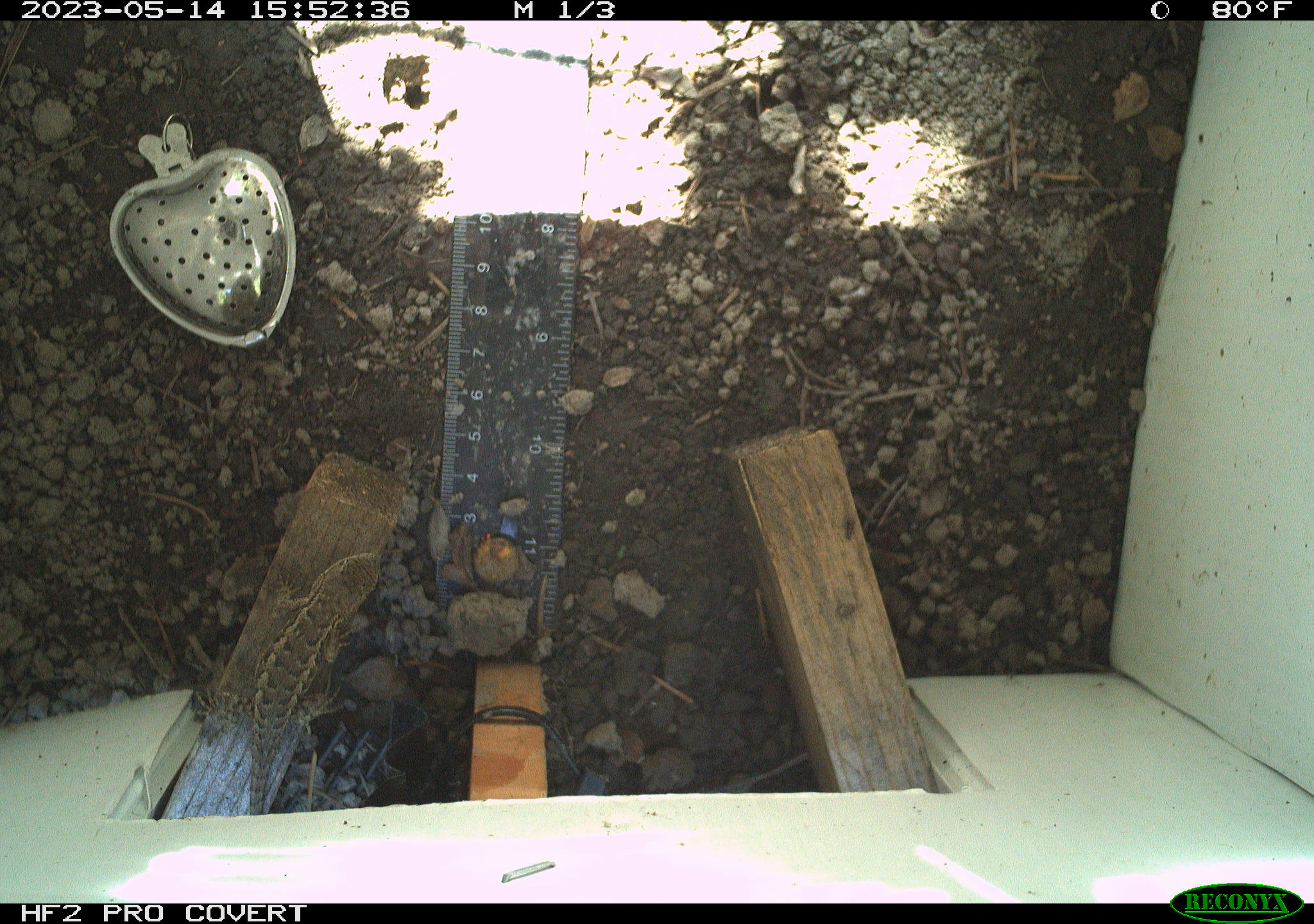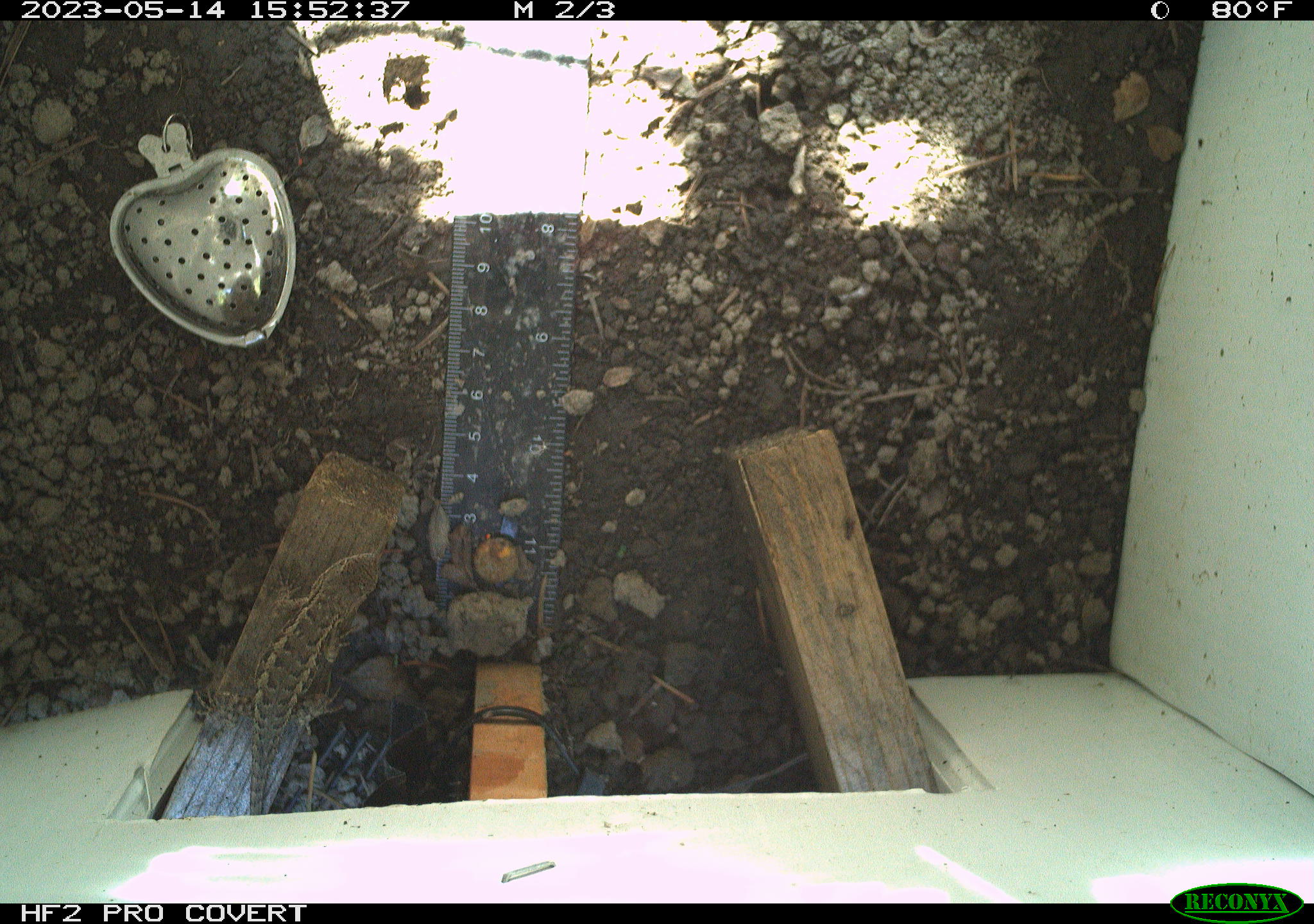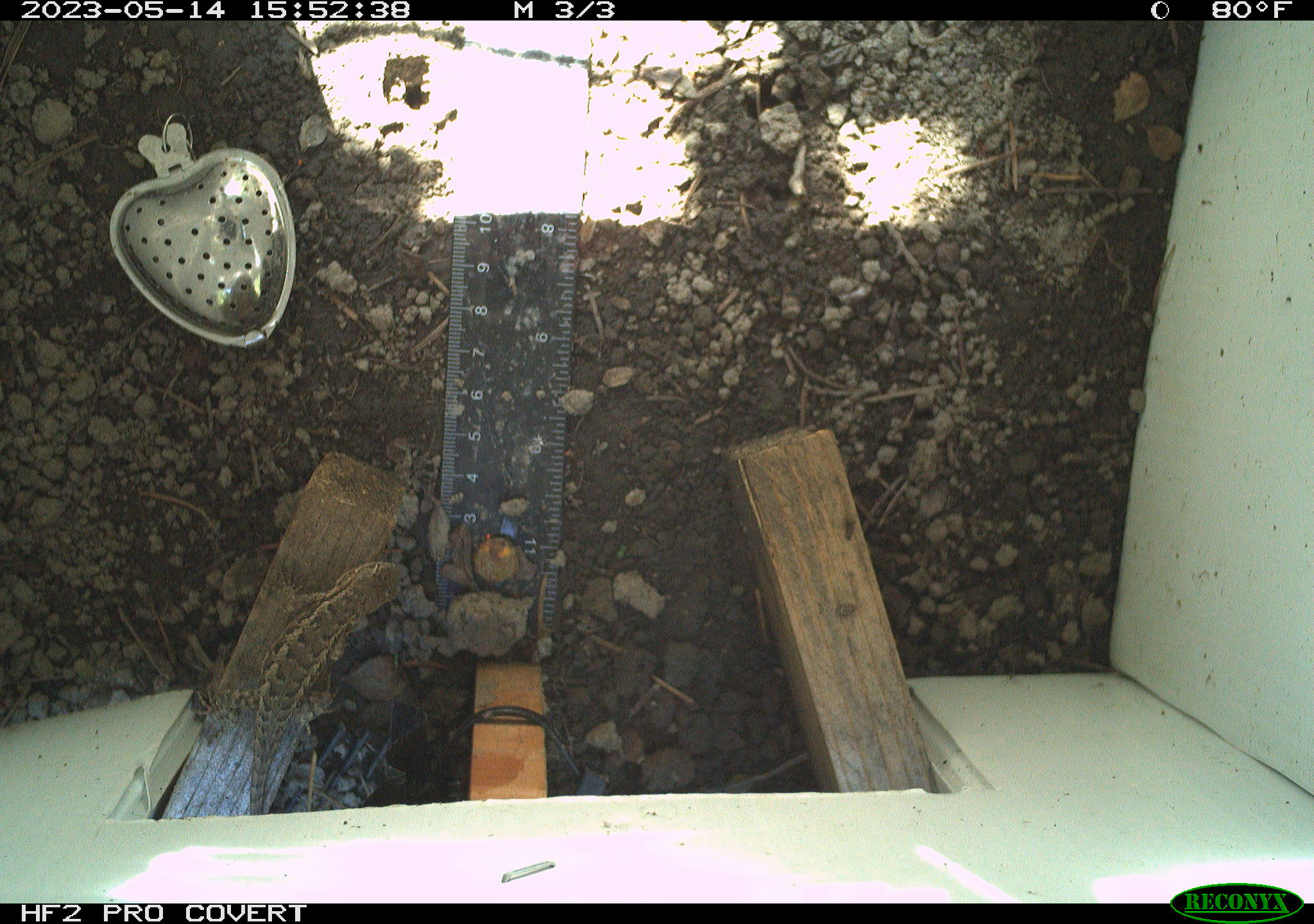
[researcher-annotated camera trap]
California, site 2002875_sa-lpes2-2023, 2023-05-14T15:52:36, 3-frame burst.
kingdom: Animalia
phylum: Chordata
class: Reptilia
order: Squamata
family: Phrynosomatidae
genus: Sceloporus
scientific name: Sceloporus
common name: spiny lizards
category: sceloporus species